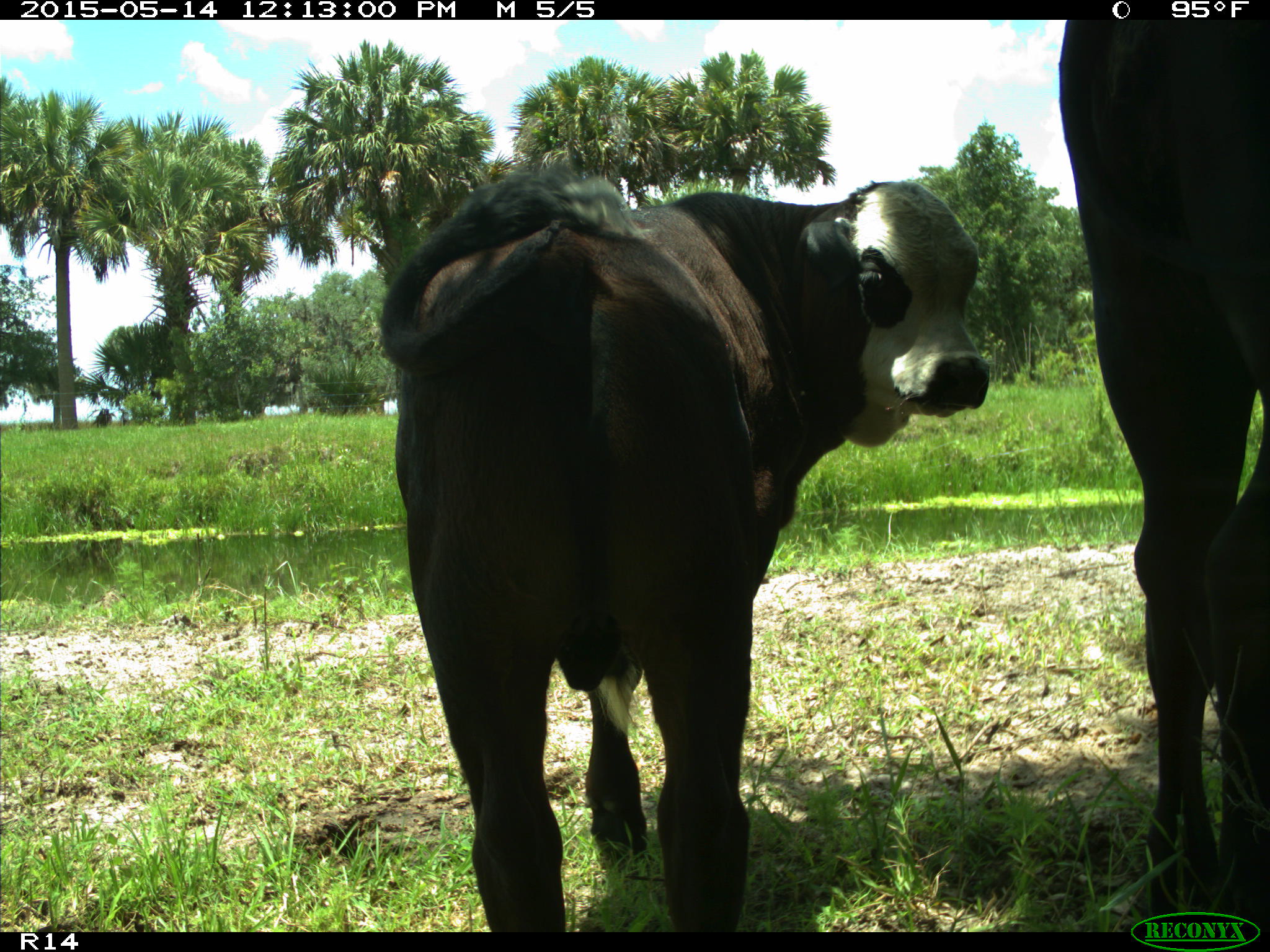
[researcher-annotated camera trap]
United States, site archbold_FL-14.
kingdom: Animalia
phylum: Chordata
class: Mammalia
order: Artiodactyla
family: Bovidae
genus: Bos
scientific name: Bos taurus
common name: domestic cow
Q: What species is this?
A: Bos taurus (domestic cow).